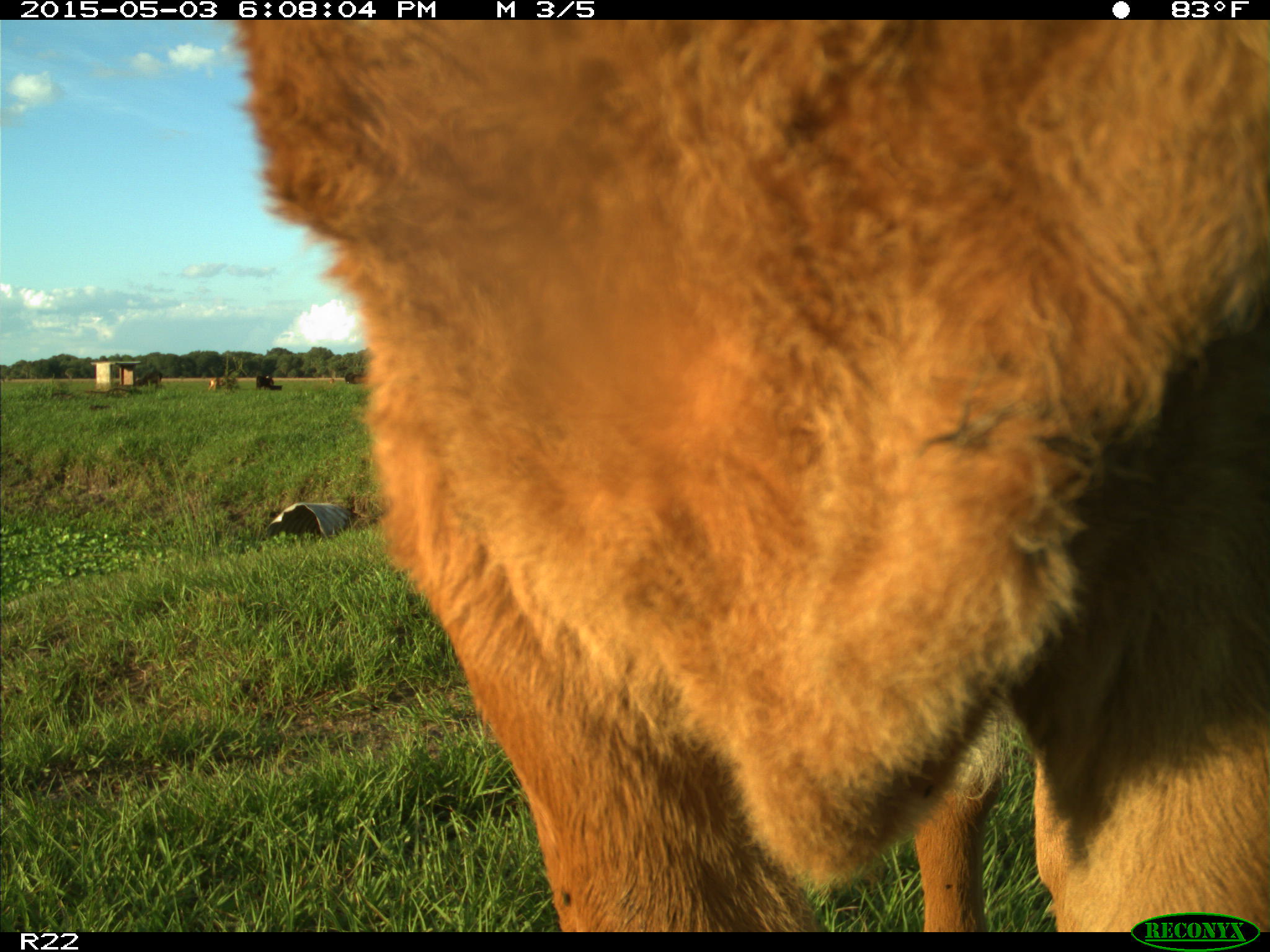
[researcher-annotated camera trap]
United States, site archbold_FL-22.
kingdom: Animalia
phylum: Chordata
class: Mammalia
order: Artiodactyla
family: Bovidae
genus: Bos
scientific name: Bos taurus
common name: domestic cow